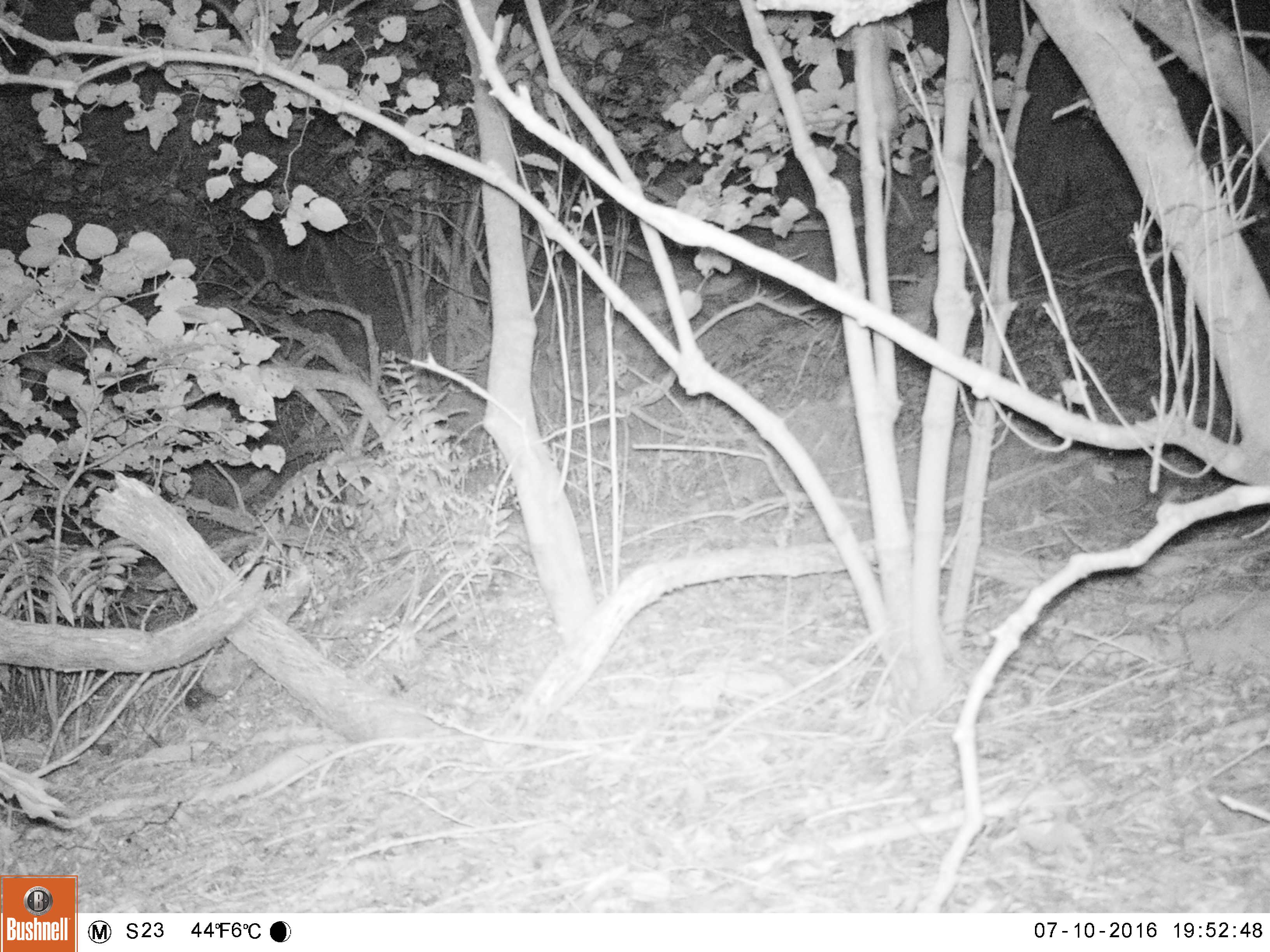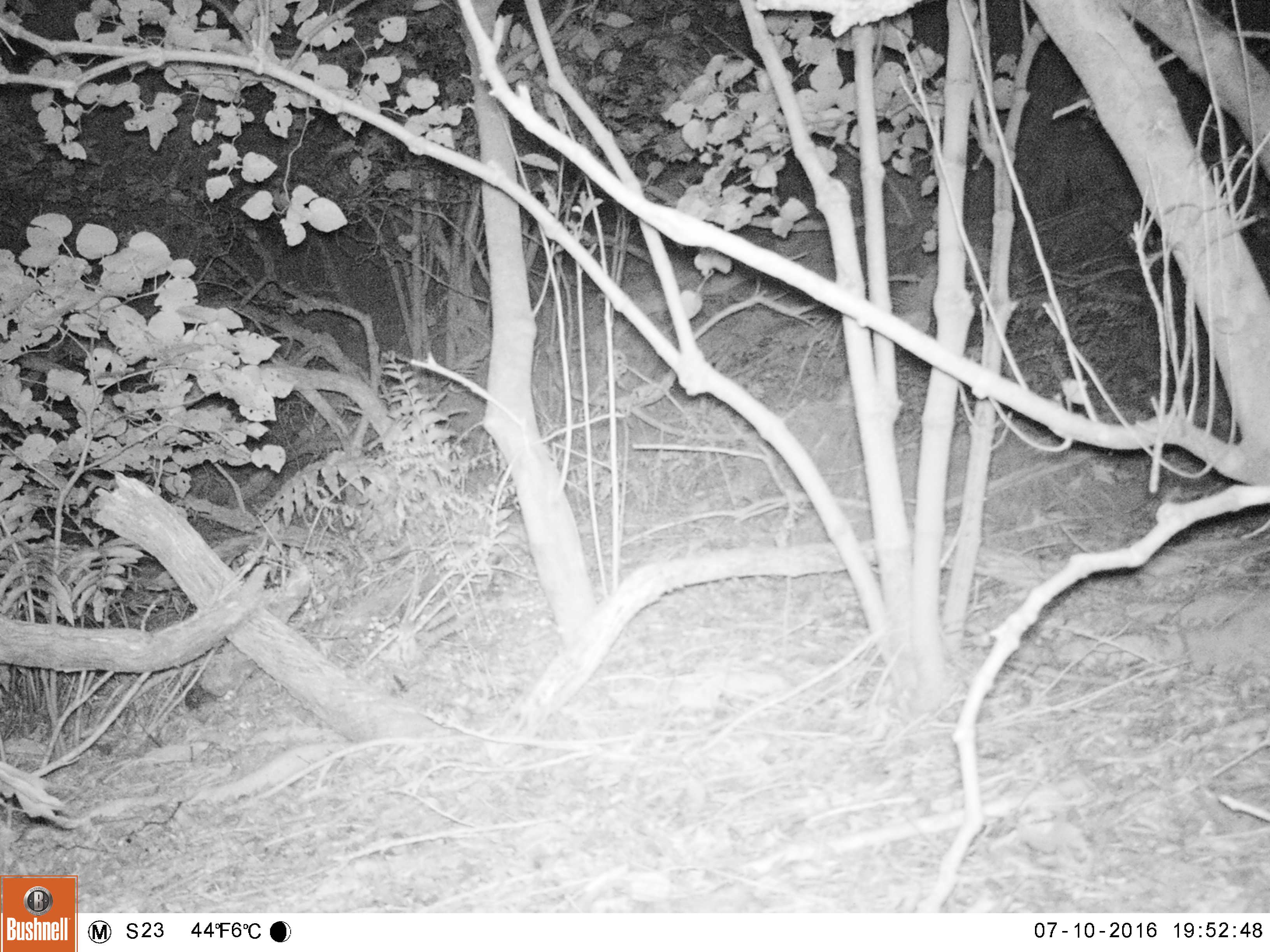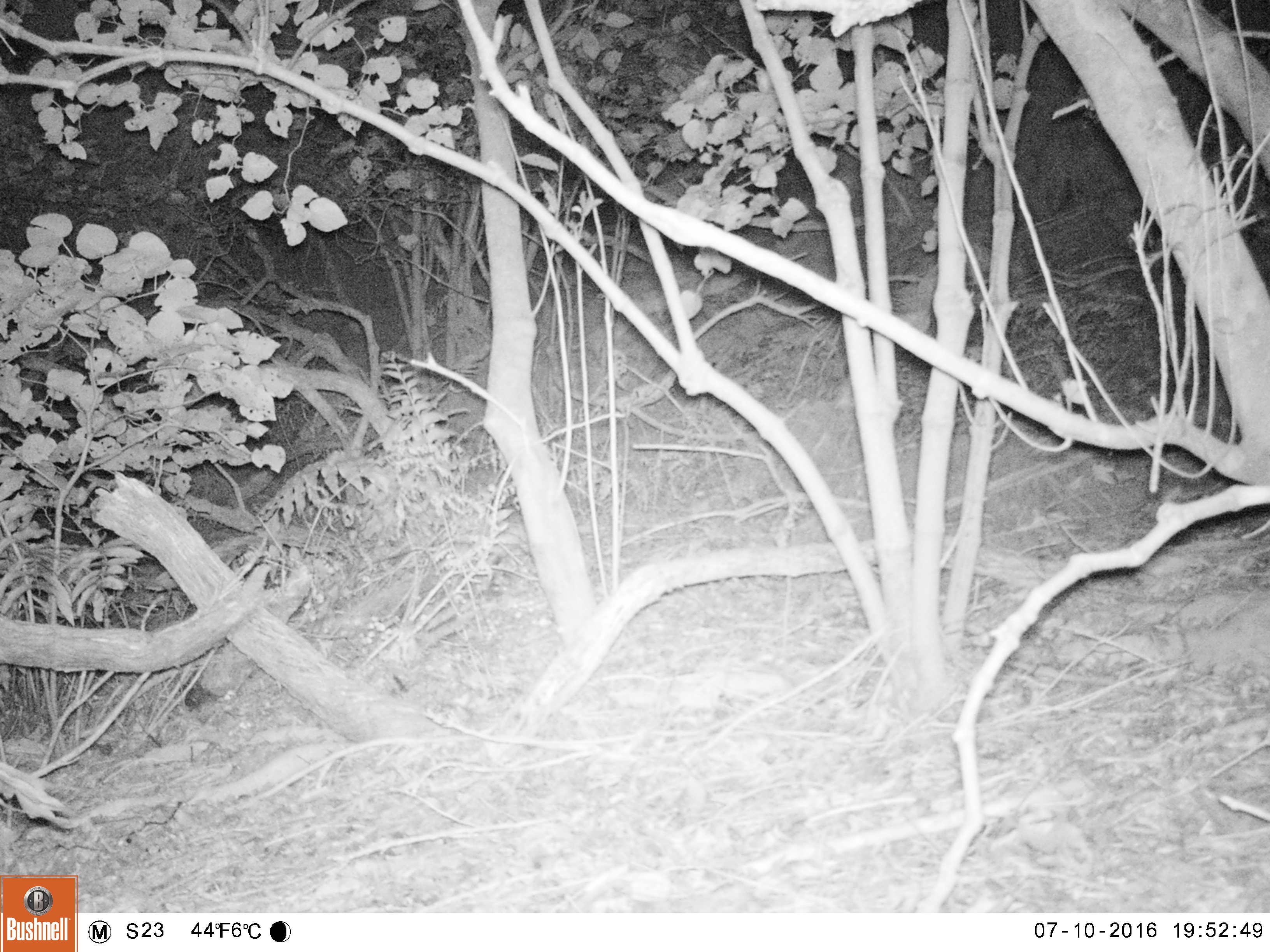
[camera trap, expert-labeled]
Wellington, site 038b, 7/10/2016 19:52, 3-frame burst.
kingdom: Animalia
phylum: Chordata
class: Mammalia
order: Rodentia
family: Muridae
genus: Rattus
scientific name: Rattus rattus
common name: ship rat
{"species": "ship rat (Rattus rattus)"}